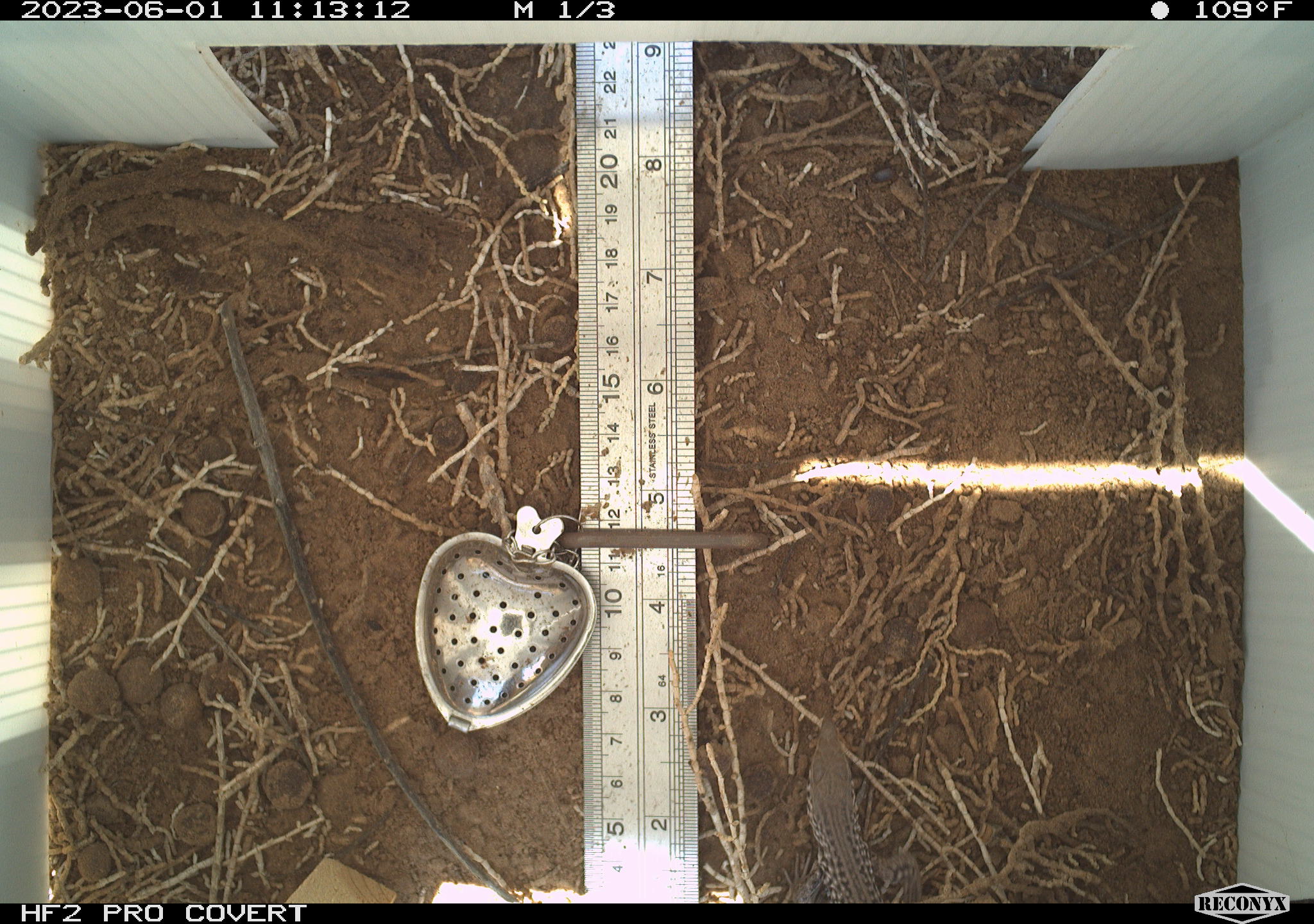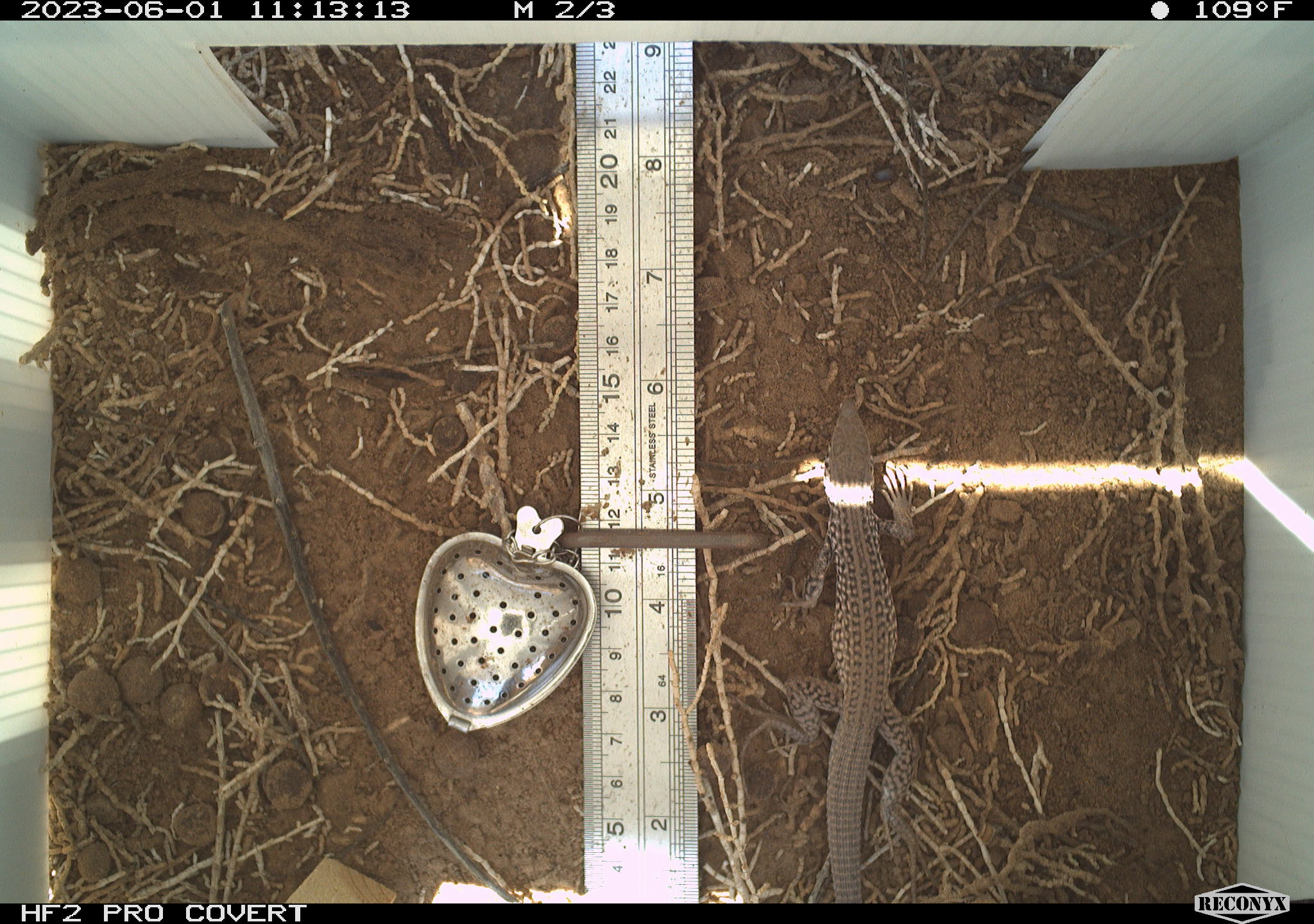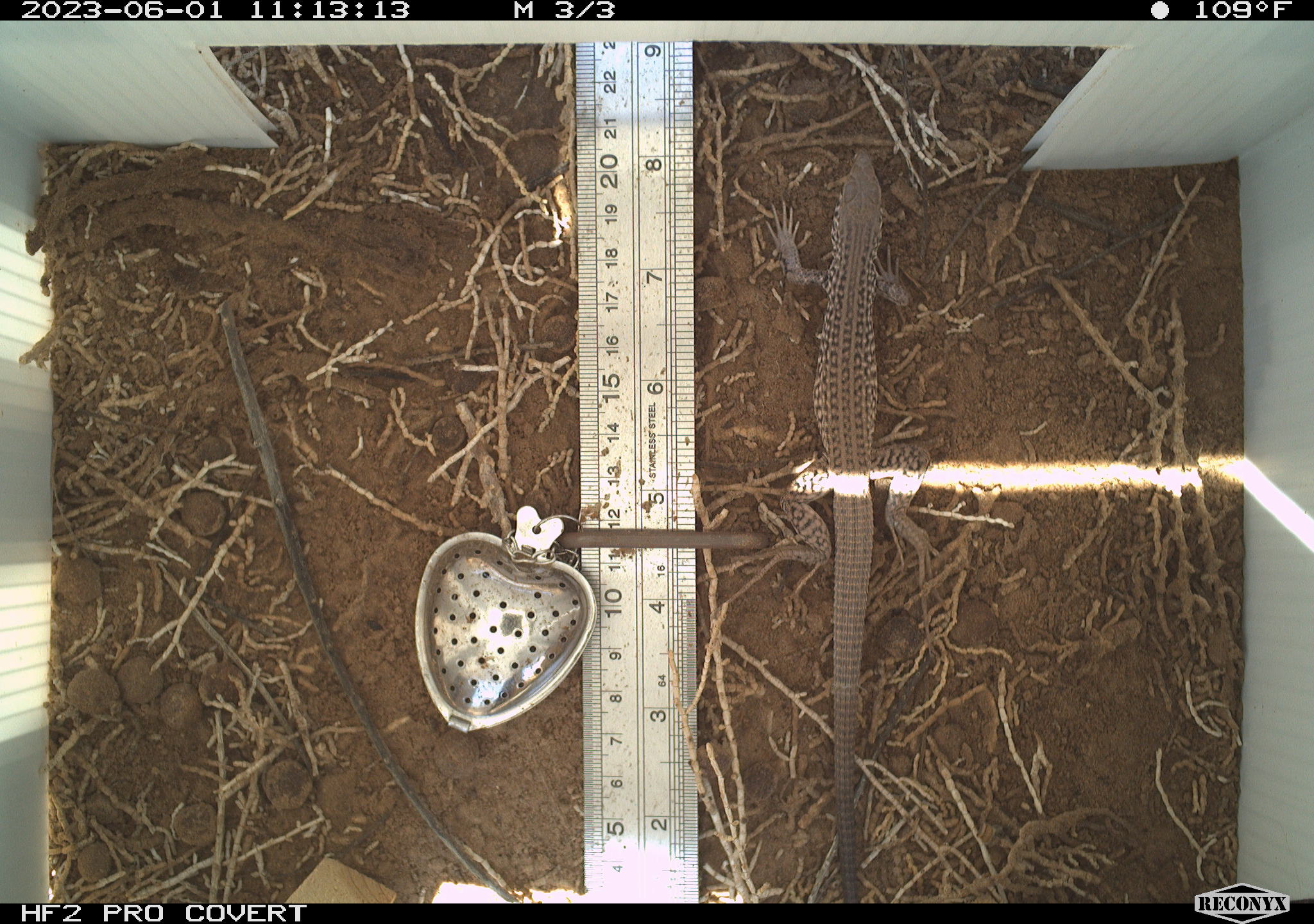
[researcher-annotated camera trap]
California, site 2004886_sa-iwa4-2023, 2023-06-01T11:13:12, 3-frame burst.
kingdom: Animalia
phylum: Chordata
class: Reptilia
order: Squamata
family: Teiidae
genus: Aspidoscelis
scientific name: Aspidoscelis tigris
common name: western whiptail